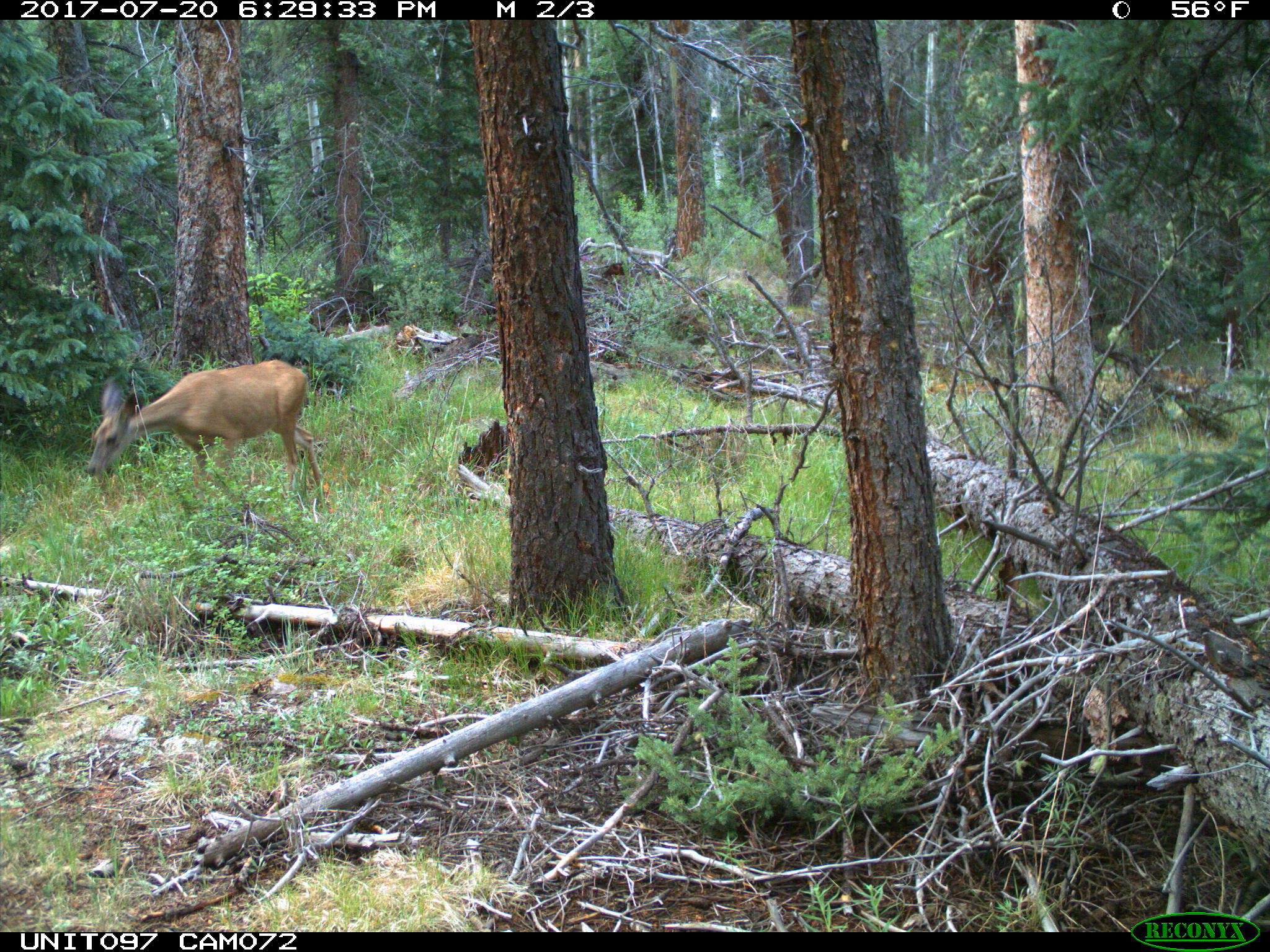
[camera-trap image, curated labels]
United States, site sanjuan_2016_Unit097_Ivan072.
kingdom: Animalia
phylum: Chordata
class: Mammalia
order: Artiodactyla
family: Cervidae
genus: Odocoileus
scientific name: Odocoileus hemionus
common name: mule deer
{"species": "Odocoileus hemionus (mule deer)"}